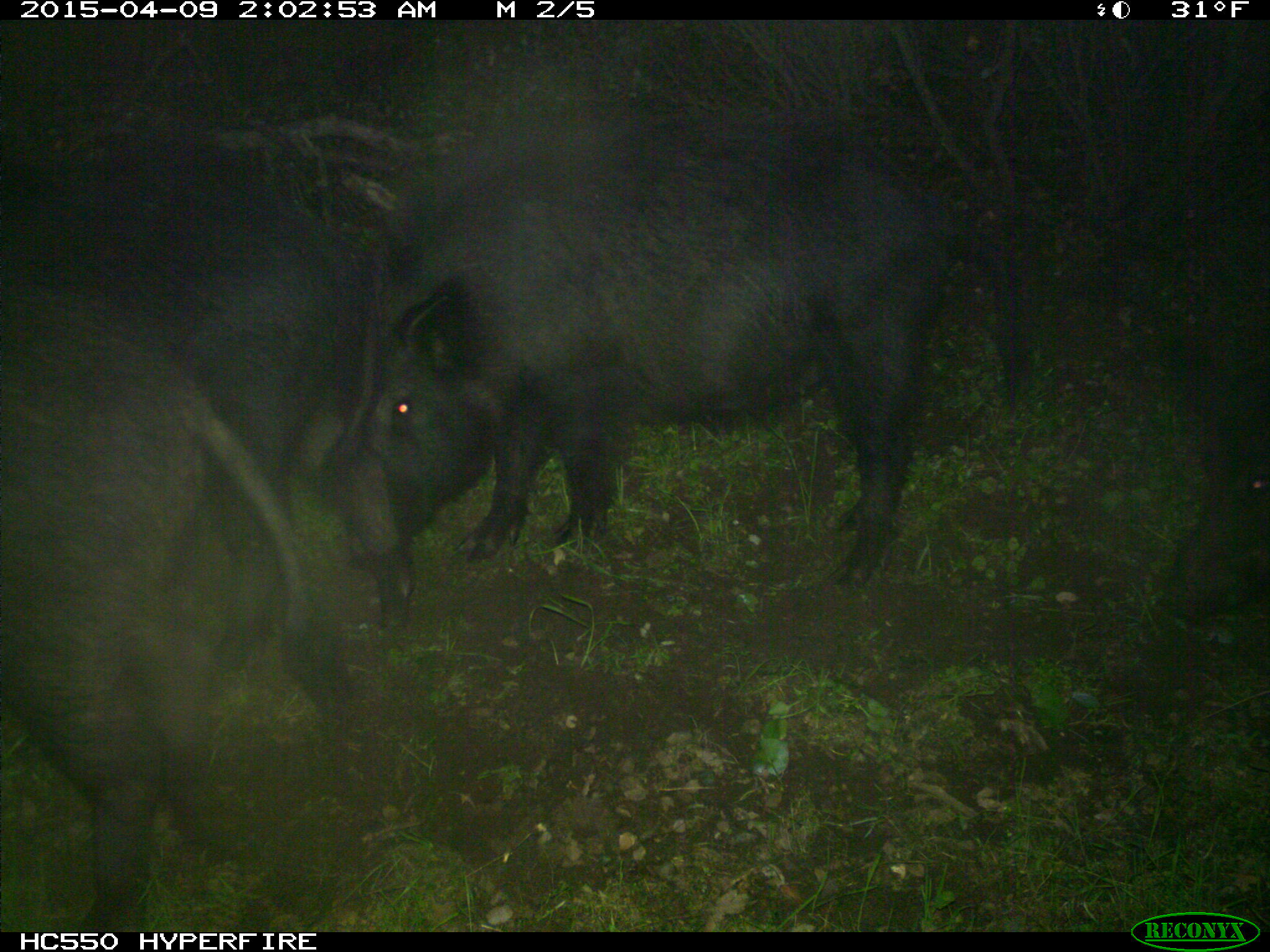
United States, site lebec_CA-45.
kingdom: Animalia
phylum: Chordata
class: Mammalia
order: Artiodactyla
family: Suidae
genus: Sus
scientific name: Sus scrofa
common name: wild boar